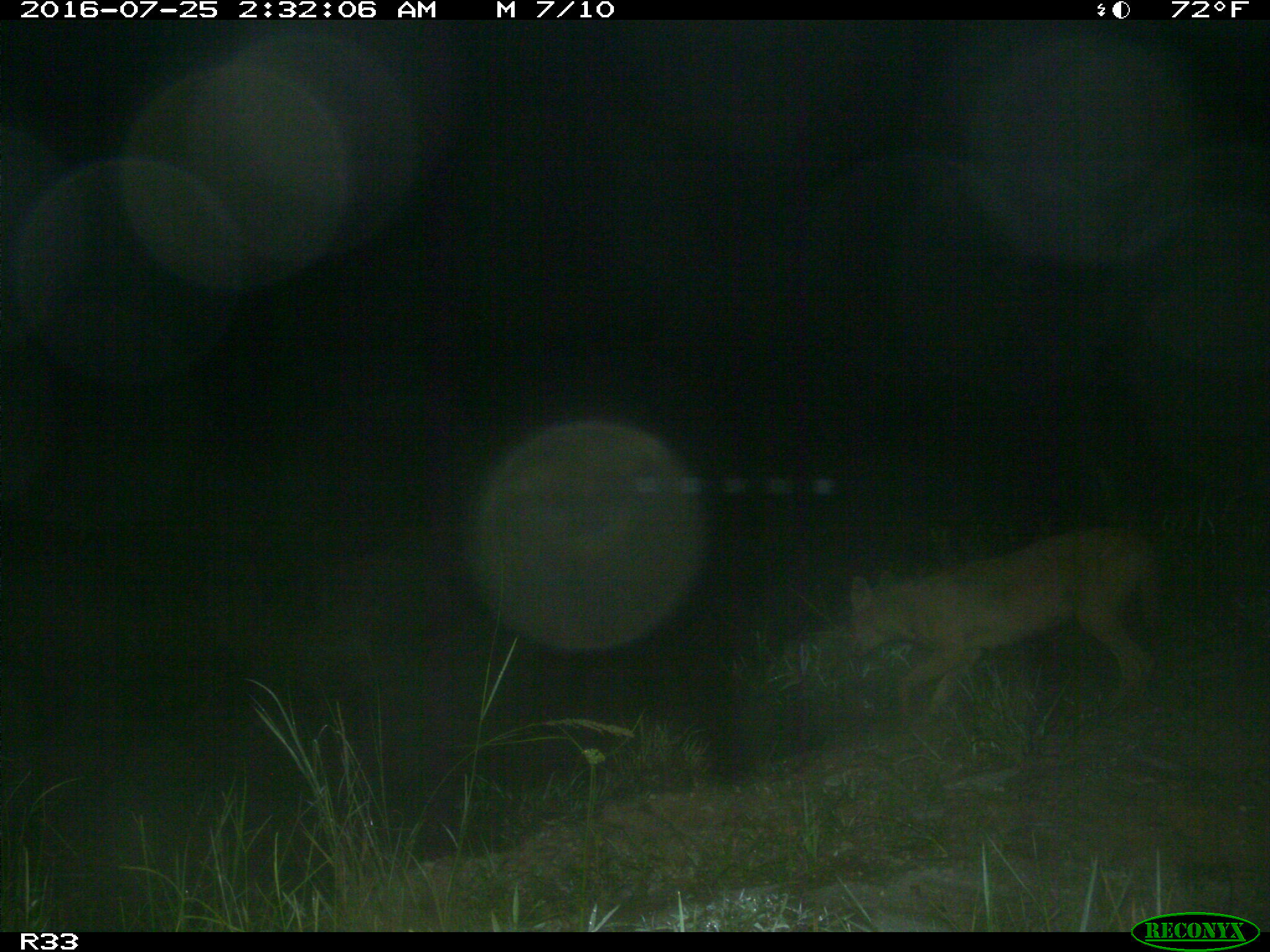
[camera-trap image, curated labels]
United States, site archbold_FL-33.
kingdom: Animalia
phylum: Chordata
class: Mammalia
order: Carnivora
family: Canidae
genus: Canis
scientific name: Canis latrans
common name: coyote